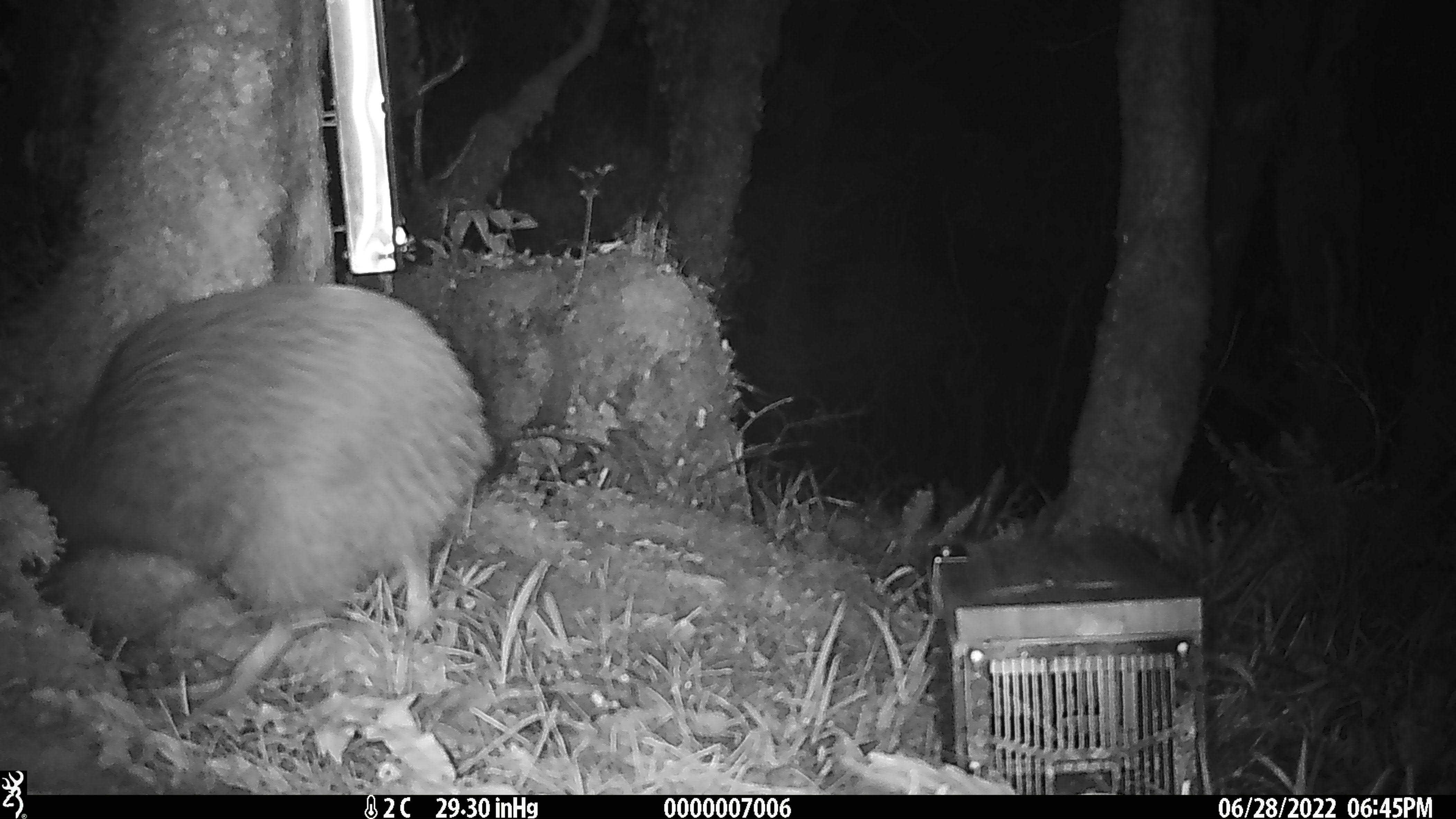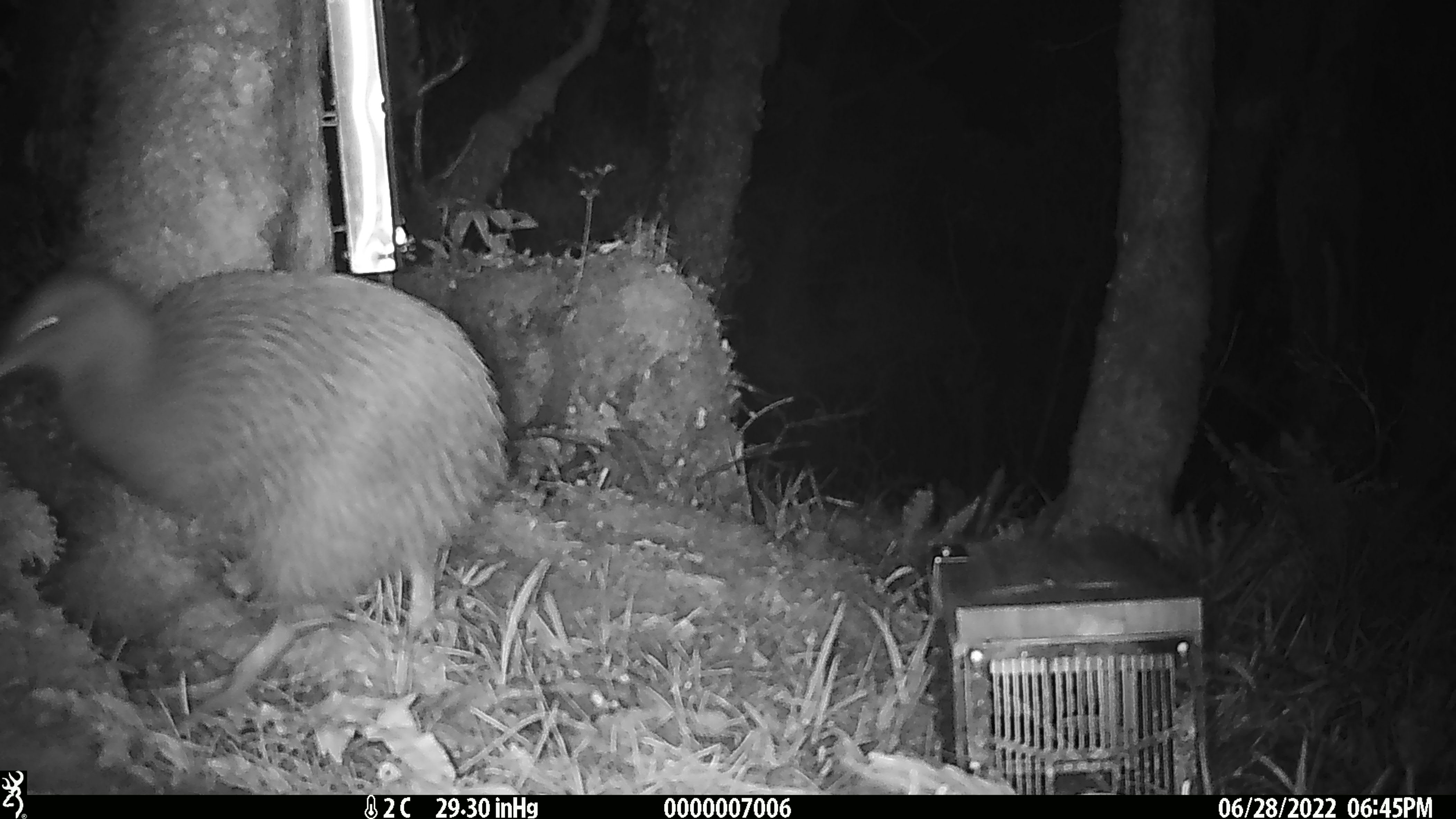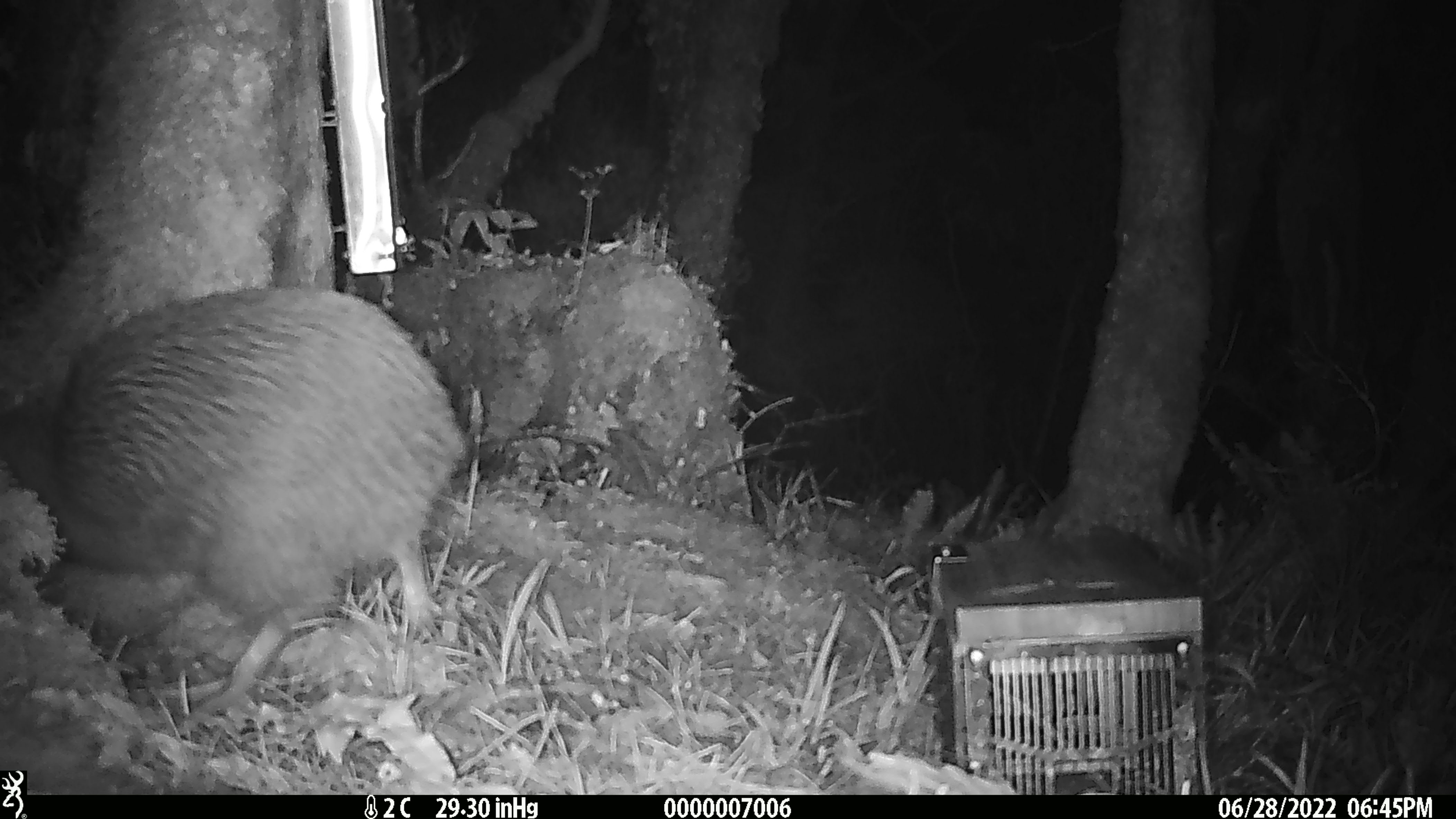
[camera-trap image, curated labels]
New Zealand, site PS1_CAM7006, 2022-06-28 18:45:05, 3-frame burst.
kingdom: Animalia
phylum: Chordata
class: Aves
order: Apterygiformes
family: Apterygidae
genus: Apteryx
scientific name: Apteryx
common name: kiwi